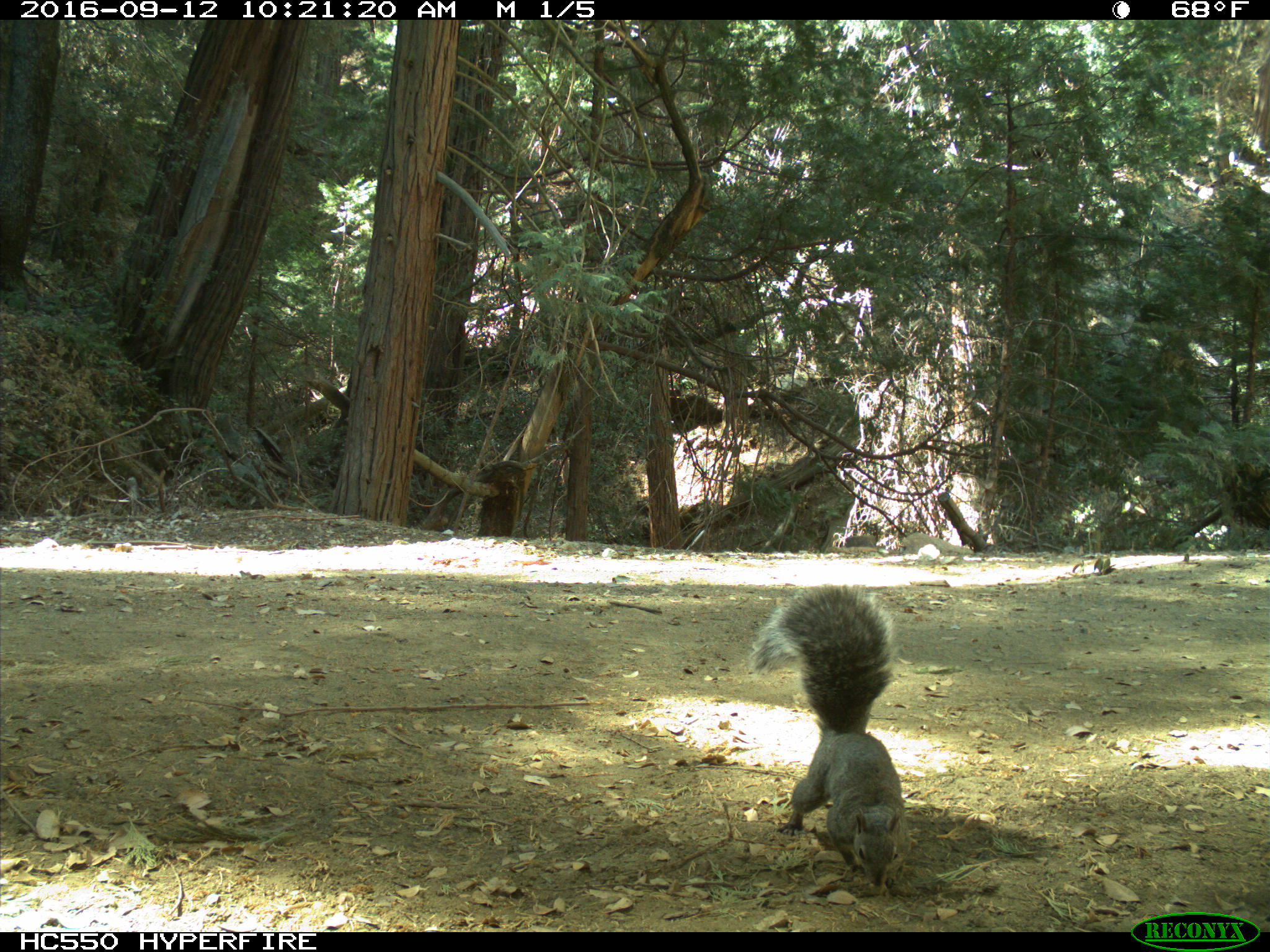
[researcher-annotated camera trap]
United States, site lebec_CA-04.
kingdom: Animalia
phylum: Chordata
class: Mammalia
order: Rodentia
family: Sciuridae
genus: Sciurus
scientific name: Sciurus carolinensis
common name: eastern gray squirrel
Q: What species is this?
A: Sciurus carolinensis (eastern gray squirrel).